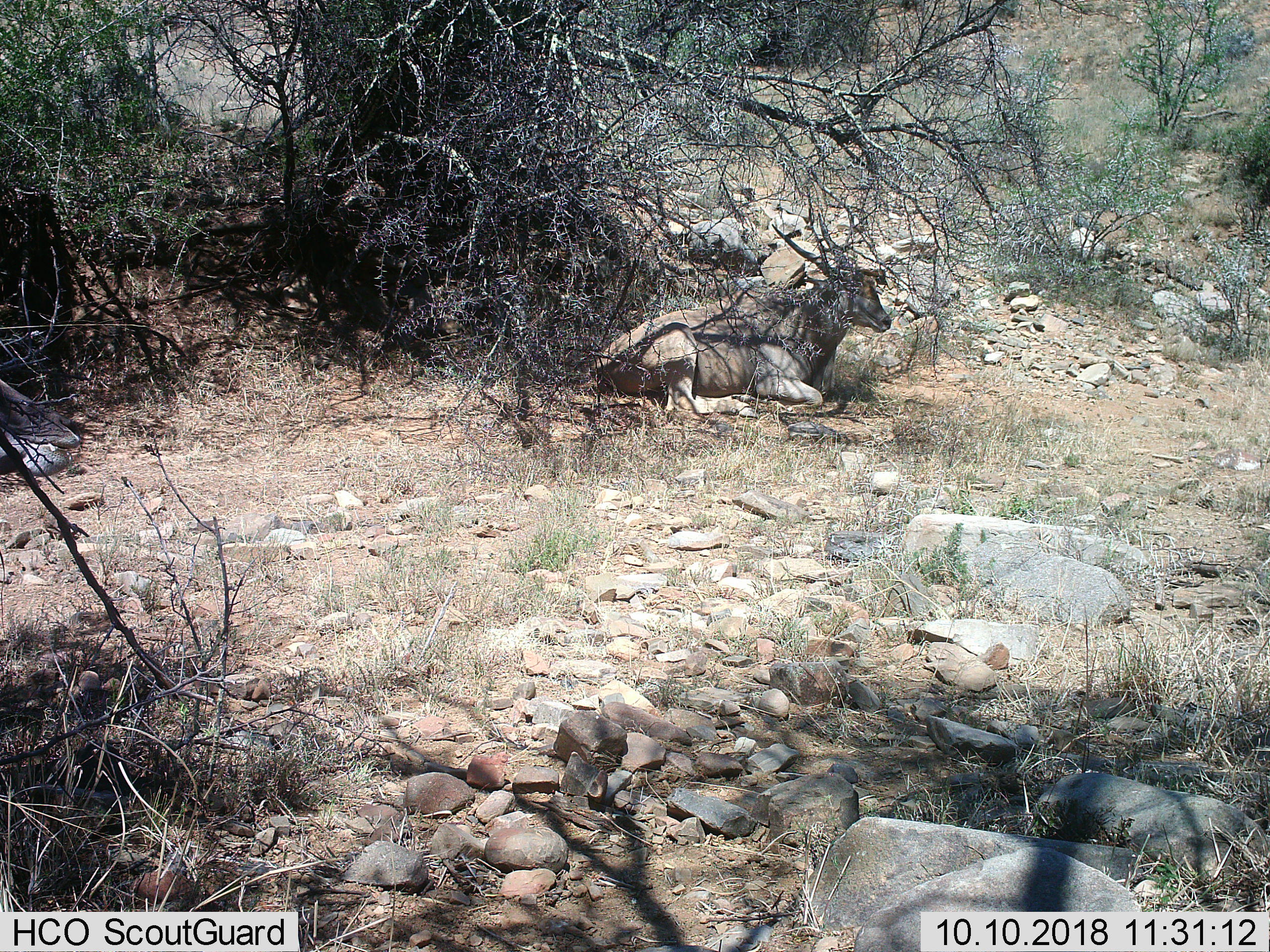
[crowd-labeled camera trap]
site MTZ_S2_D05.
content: unidentified animal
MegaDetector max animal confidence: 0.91